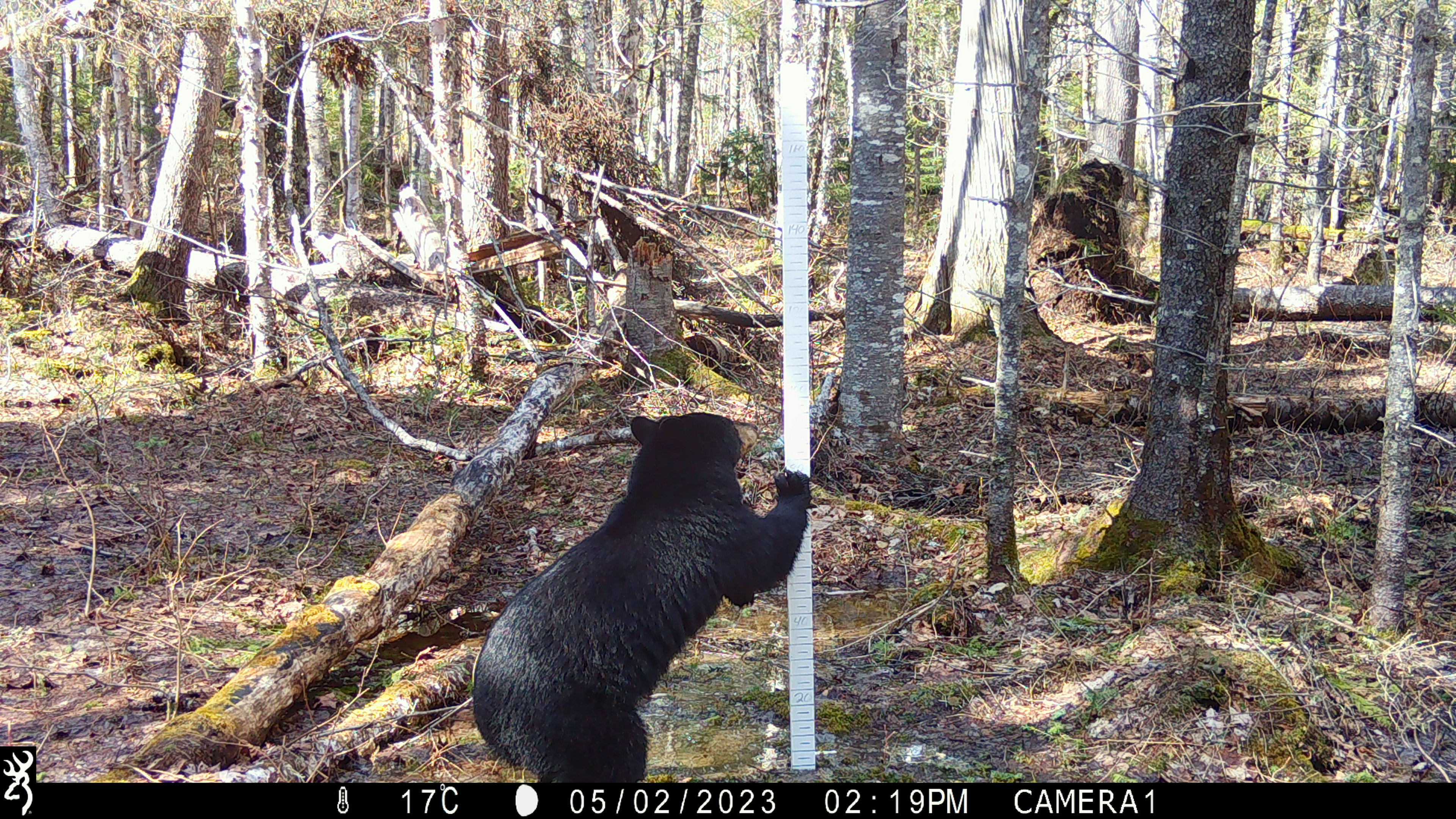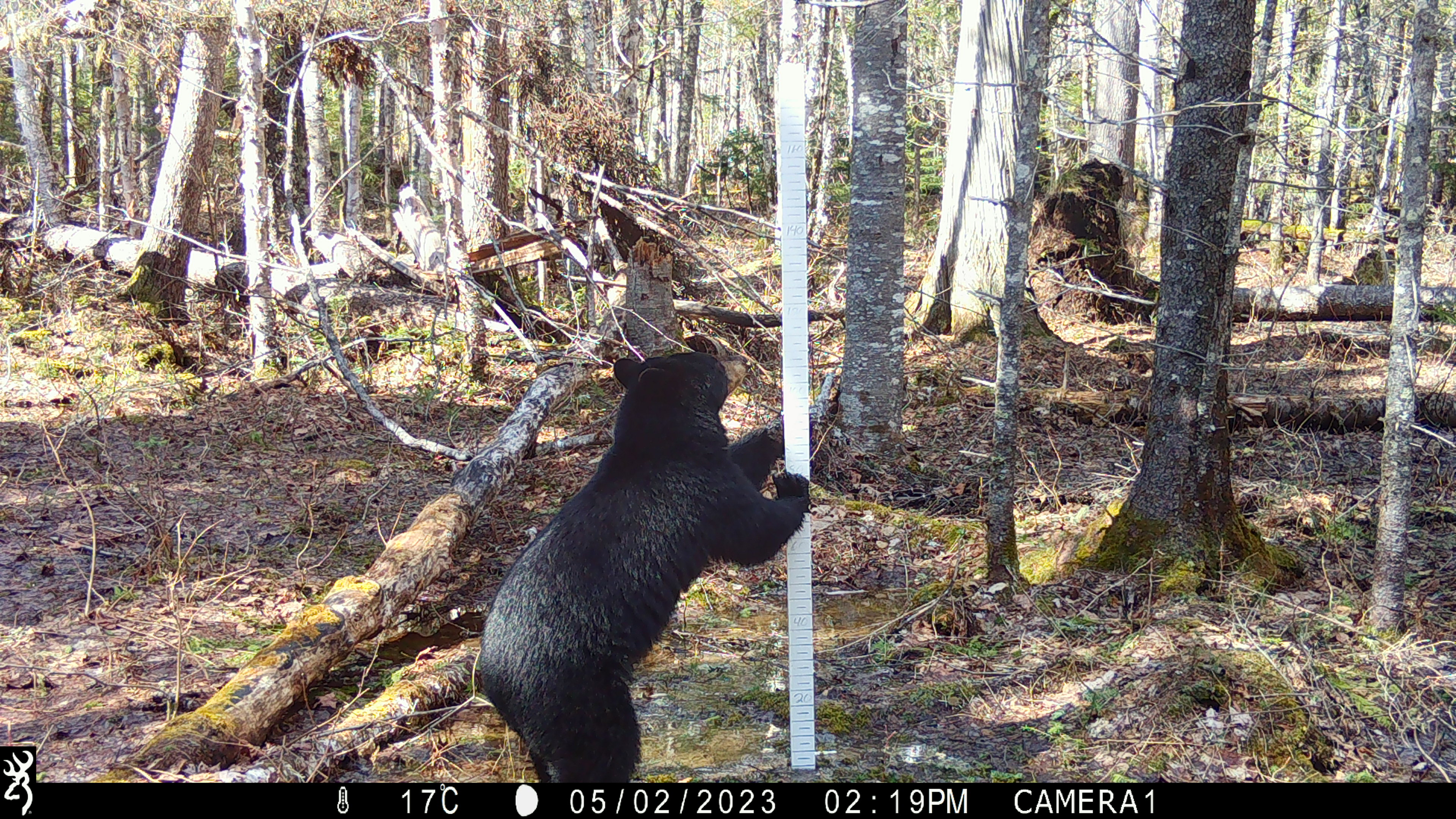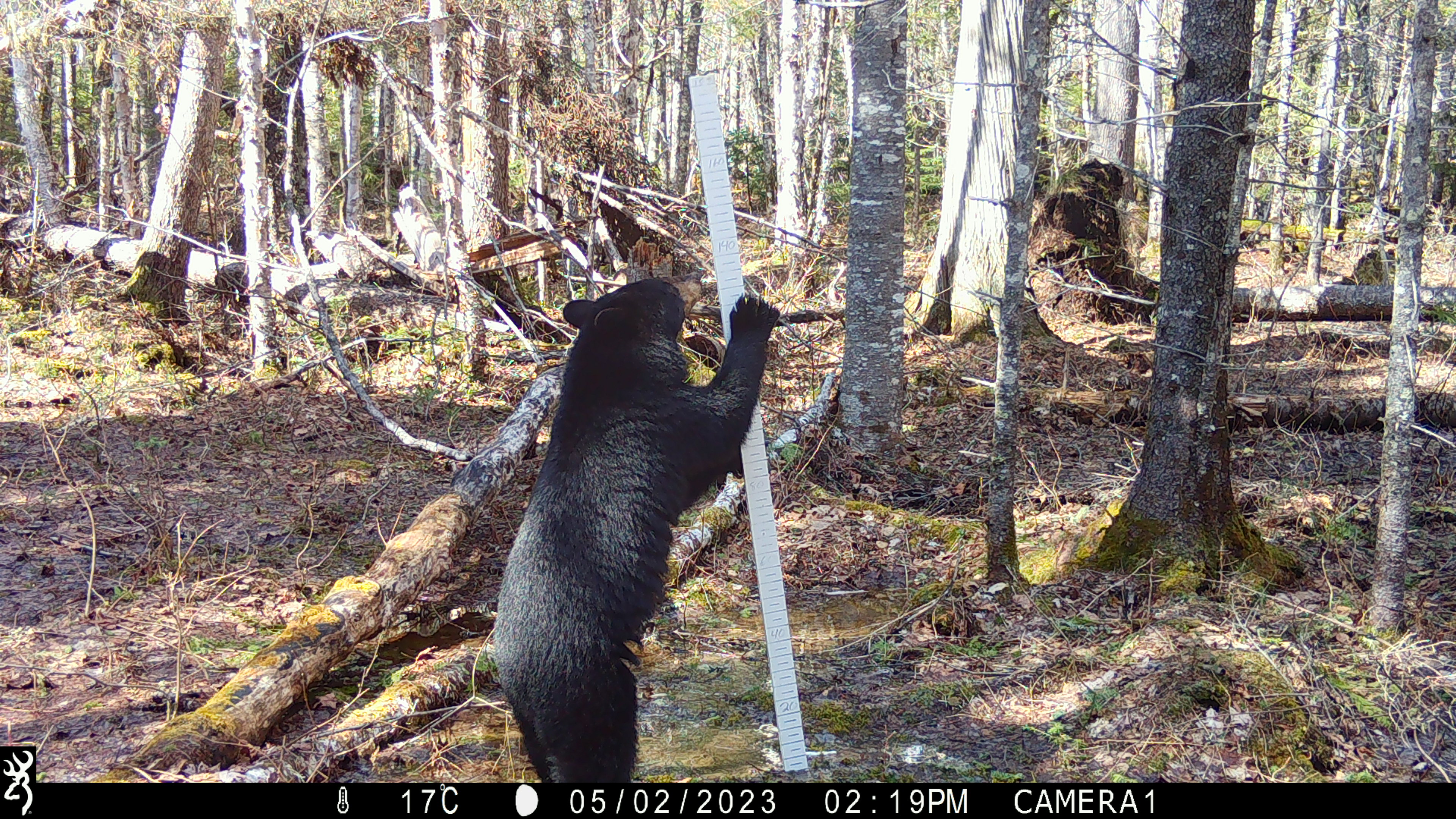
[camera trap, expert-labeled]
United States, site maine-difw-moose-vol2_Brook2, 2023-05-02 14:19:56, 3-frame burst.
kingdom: Animalia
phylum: Chordata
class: Mammalia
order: Carnivora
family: Ursidae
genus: Ursus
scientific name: Ursus americanus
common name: black bear